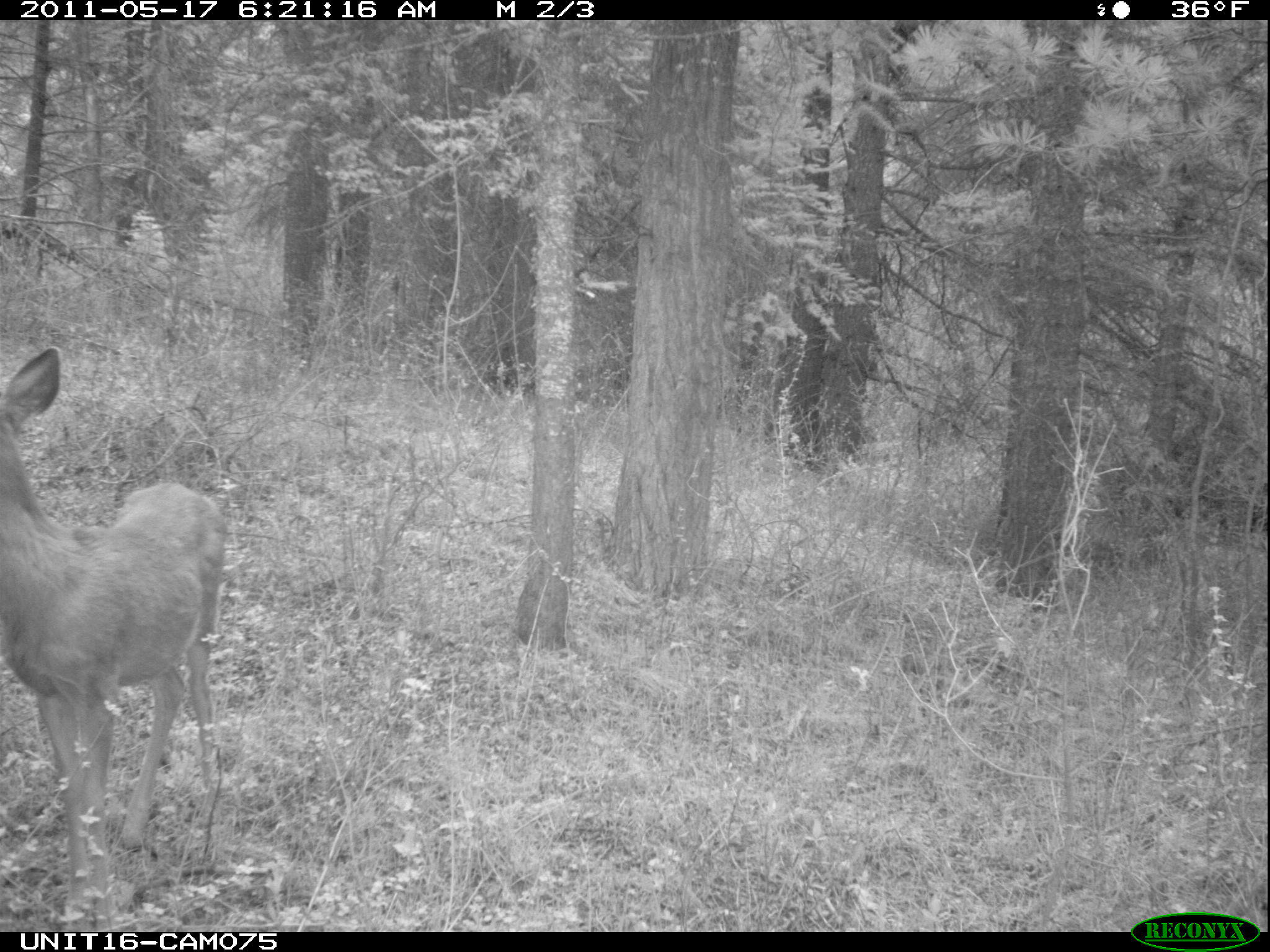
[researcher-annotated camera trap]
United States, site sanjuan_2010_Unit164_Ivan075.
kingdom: Animalia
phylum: Chordata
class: Mammalia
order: Artiodactyla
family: Cervidae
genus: Odocoileus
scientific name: Odocoileus hemionus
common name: mule deer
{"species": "Odocoileus hemionus (mule deer)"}